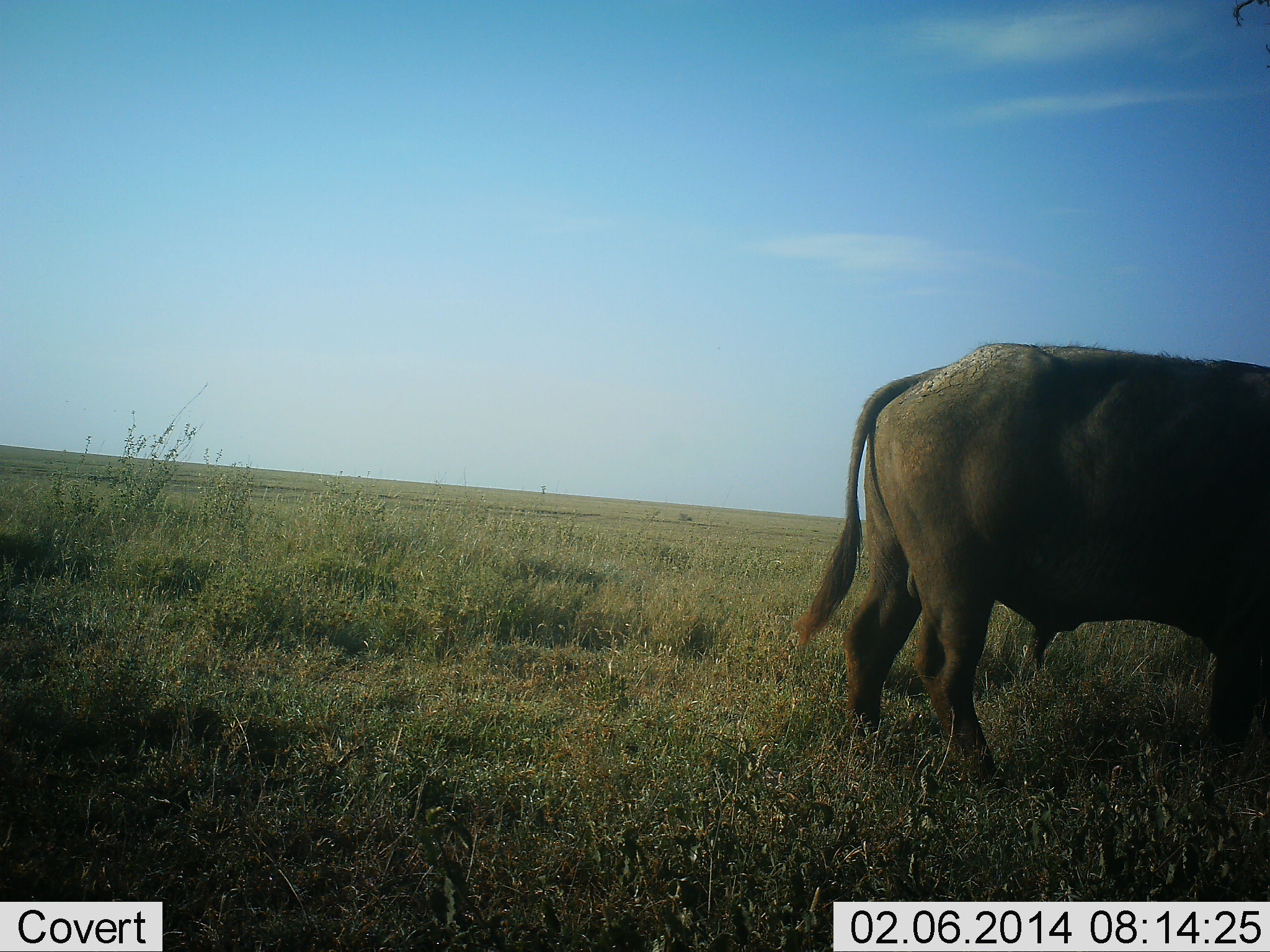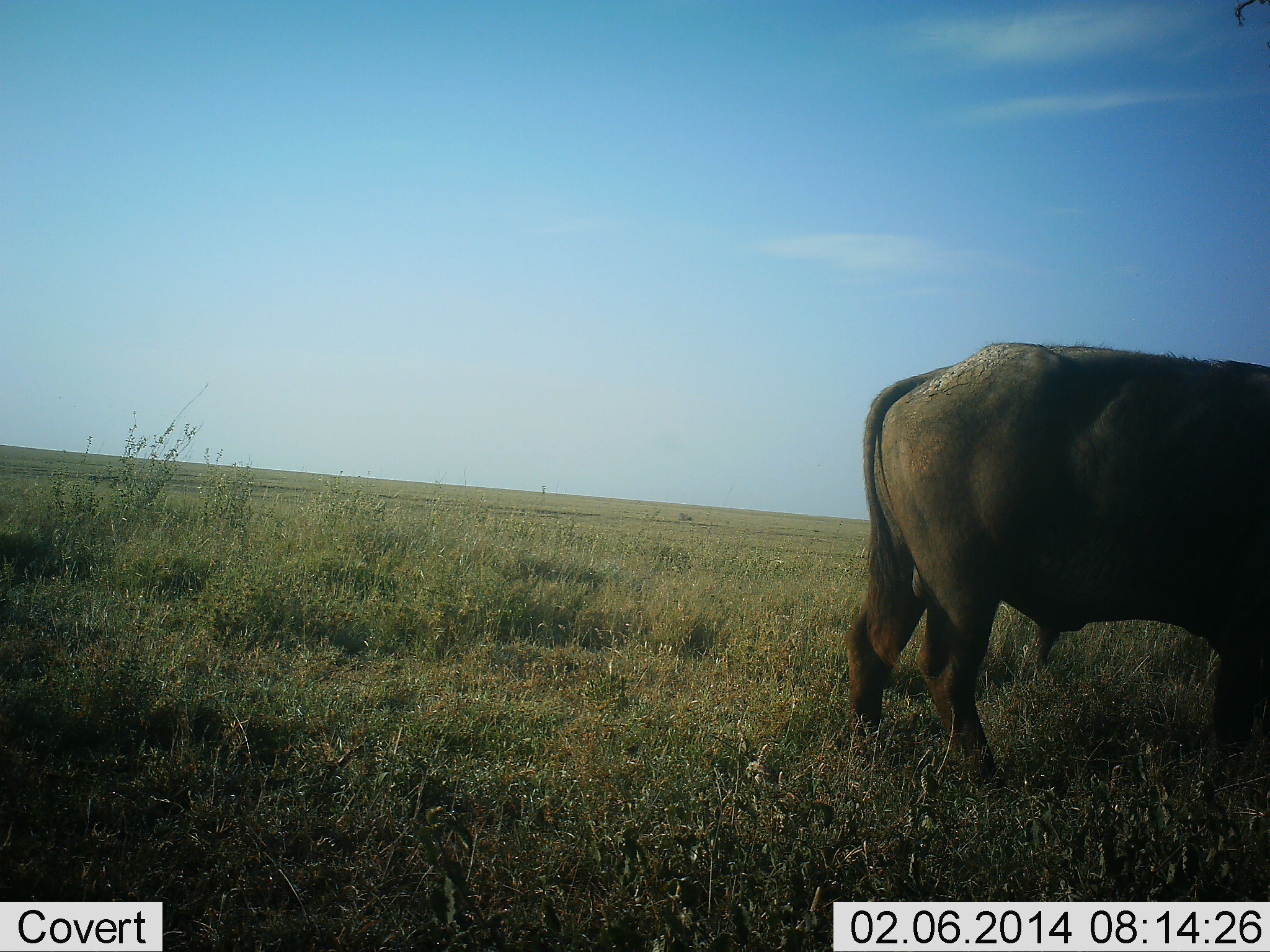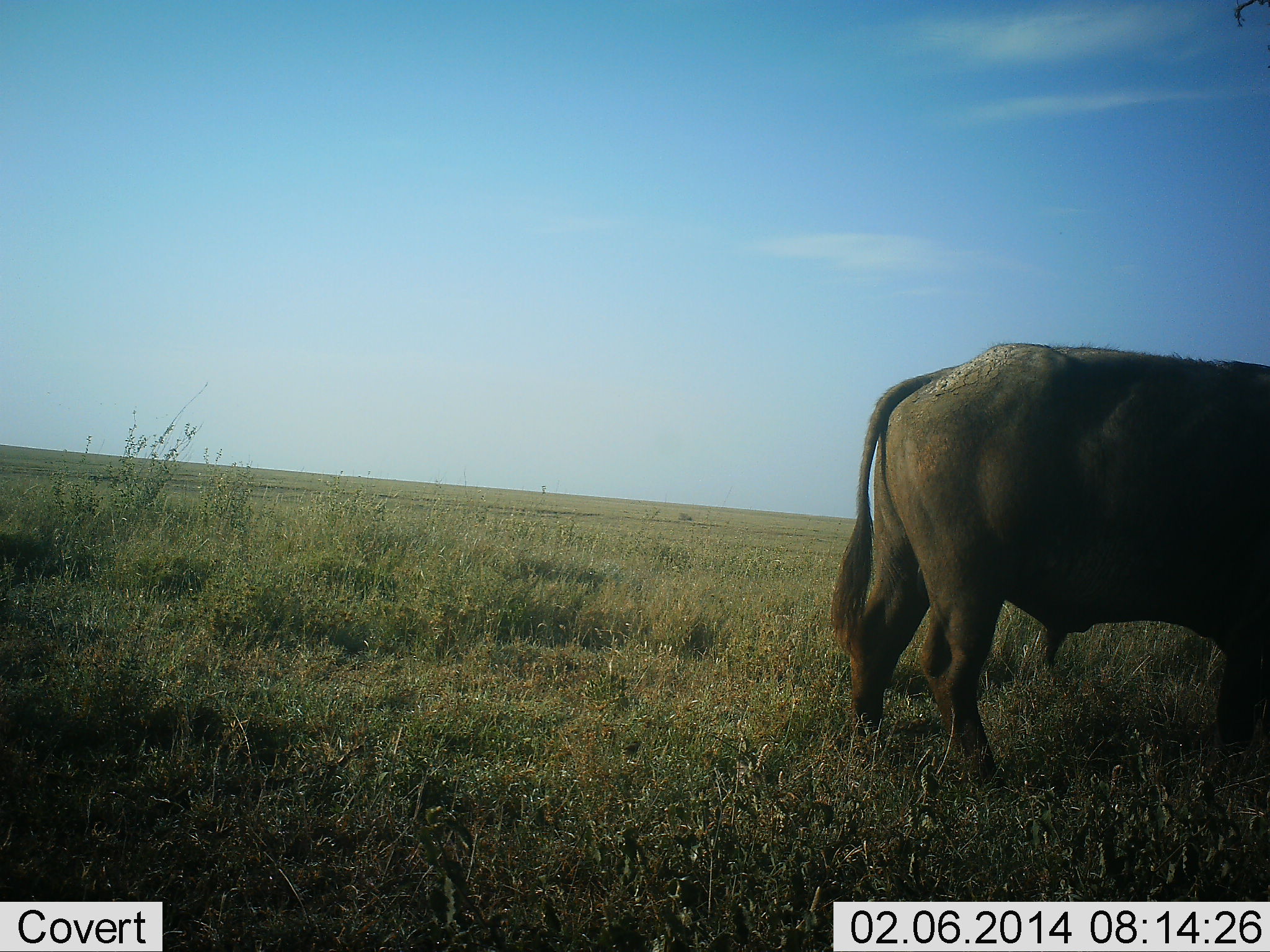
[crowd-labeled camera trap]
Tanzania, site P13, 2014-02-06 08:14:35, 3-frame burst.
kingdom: Animalia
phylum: Chordata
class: Mammalia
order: Artiodactyla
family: Bovidae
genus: Syncerus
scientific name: Syncerus caffer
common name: cape buffalo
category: buffalo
Buffalo (cape buffalo) (Syncerus caffer), count 1. Behavior (volunteer vote fractions): standing 100%, resting 9%, moving 0%, interacting 0%. Young present (vote fraction): 0%. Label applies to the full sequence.